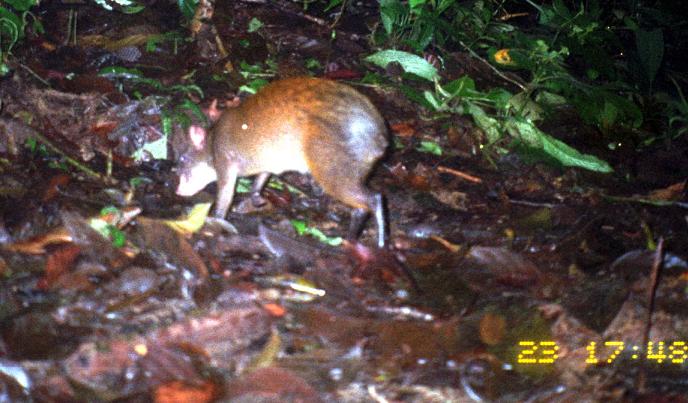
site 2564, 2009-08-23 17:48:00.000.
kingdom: Animalia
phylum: Chordata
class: Mammalia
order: Rodentia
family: Dasyproctidae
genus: Dasyprocta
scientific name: Dasyprocta punctata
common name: central american agouti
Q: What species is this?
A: Dasyprocta punctata (central american agouti).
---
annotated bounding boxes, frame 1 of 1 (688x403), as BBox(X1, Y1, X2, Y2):
dasyprocta punctata: BBox(175, 78, 389, 247)